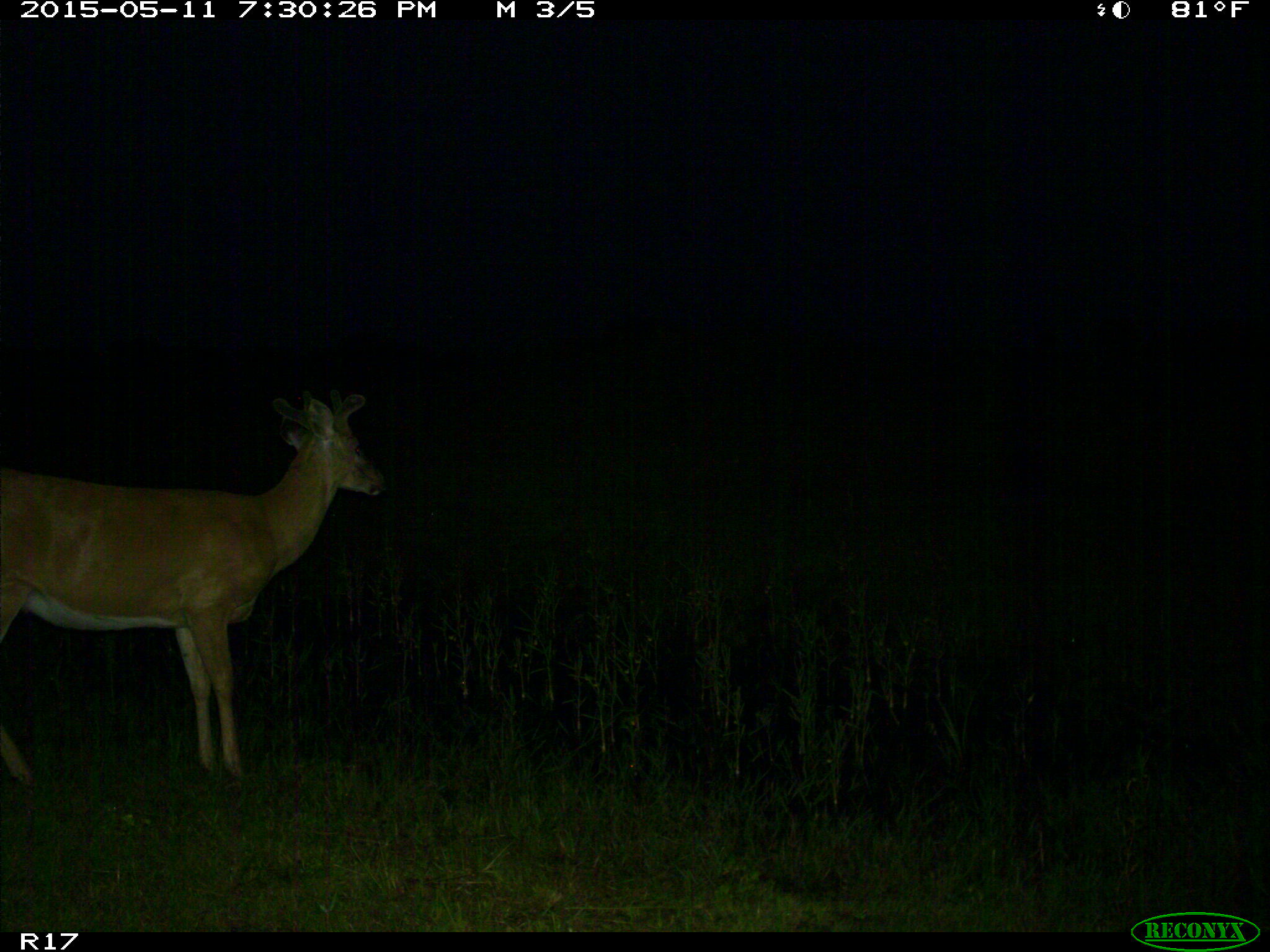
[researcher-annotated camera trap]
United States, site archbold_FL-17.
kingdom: Animalia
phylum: Chordata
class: Mammalia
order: Artiodactyla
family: Cervidae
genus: Odocoileus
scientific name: Odocoileus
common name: deer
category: unidentified deer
Unidentified deer (deer) (Odocoileus).